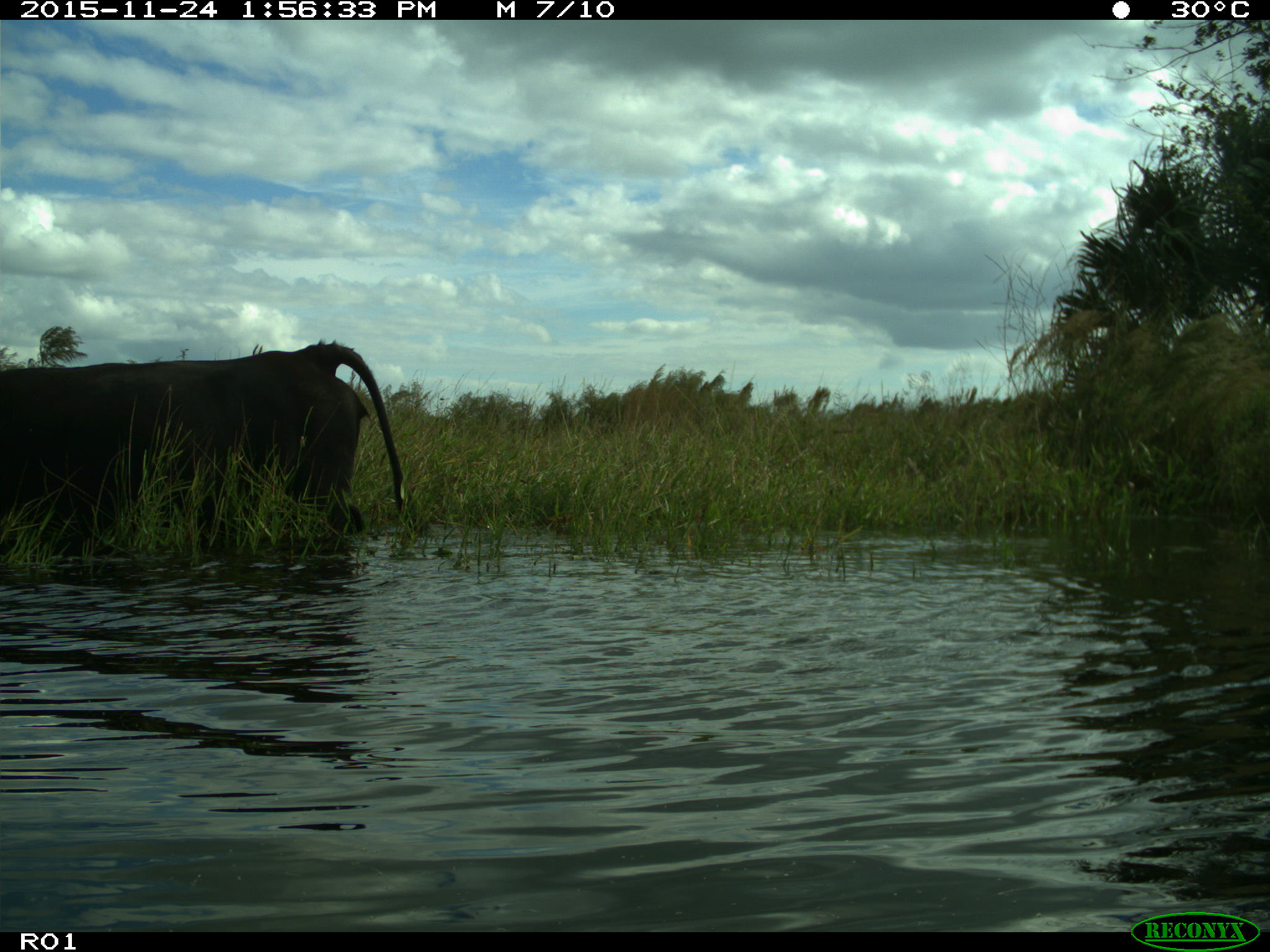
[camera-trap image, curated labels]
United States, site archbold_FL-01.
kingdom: Animalia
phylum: Chordata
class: Mammalia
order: Artiodactyla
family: Bovidae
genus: Bos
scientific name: Bos taurus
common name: domestic cow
Bos taurus (domestic cow).